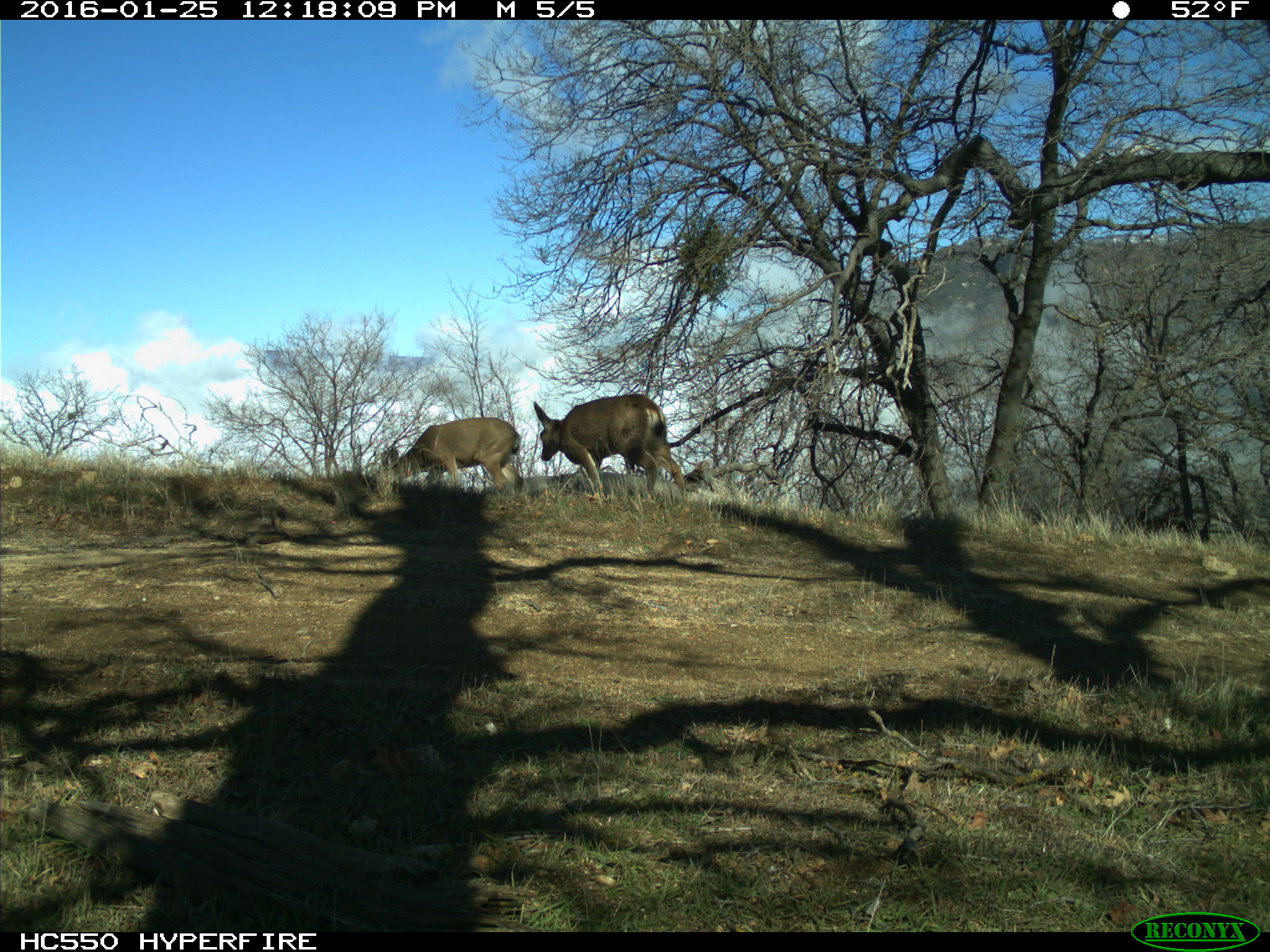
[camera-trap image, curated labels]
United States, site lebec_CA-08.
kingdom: Animalia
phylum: Chordata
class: Mammalia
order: Artiodactyla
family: Cervidae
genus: Odocoileus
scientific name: Odocoileus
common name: deer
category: unidentified deer